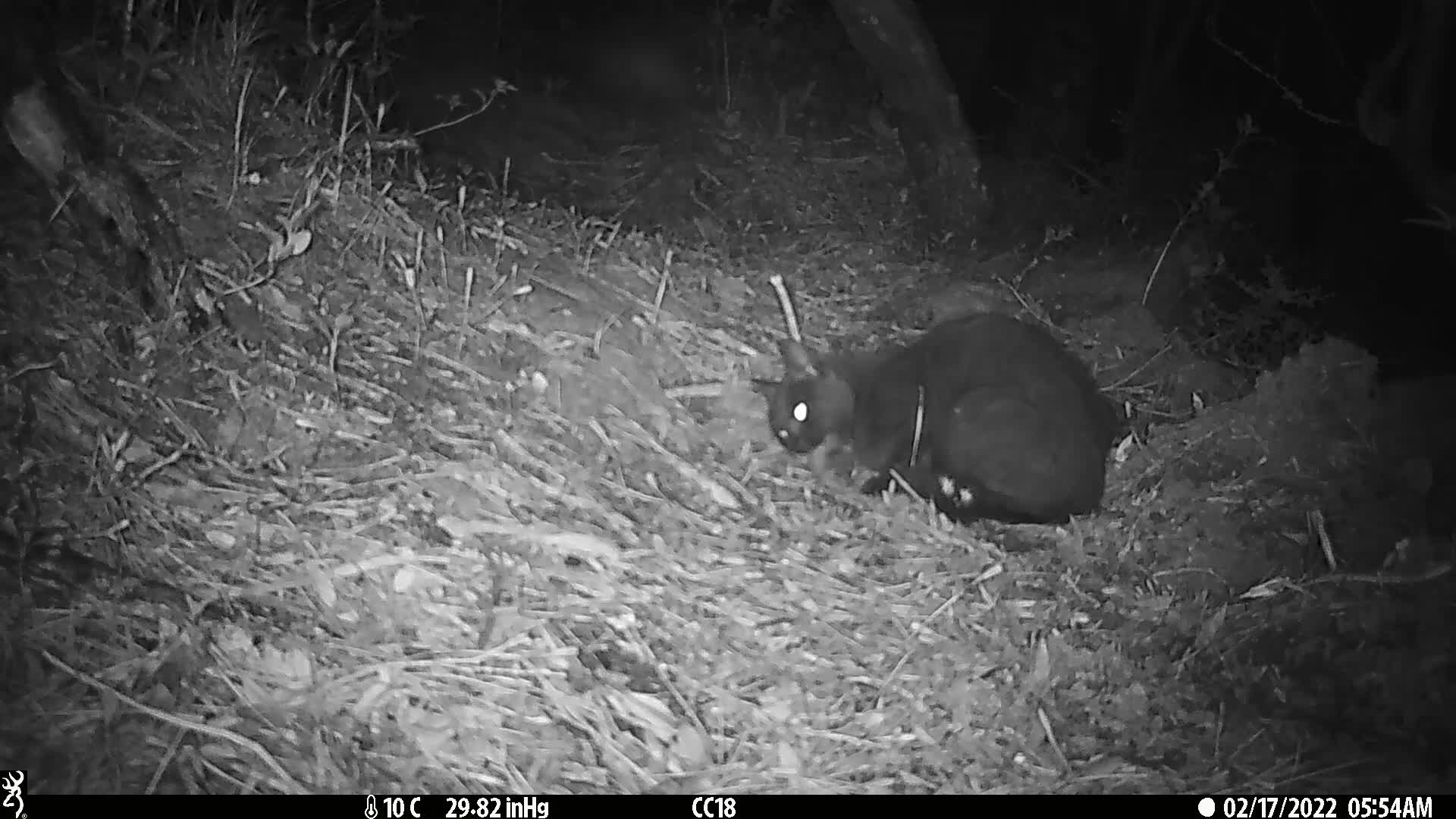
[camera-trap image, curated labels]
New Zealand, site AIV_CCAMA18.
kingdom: Animalia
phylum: Chordata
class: Mammalia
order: Carnivora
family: Felidae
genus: Felis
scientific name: Felis catus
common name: domestic cat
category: cat